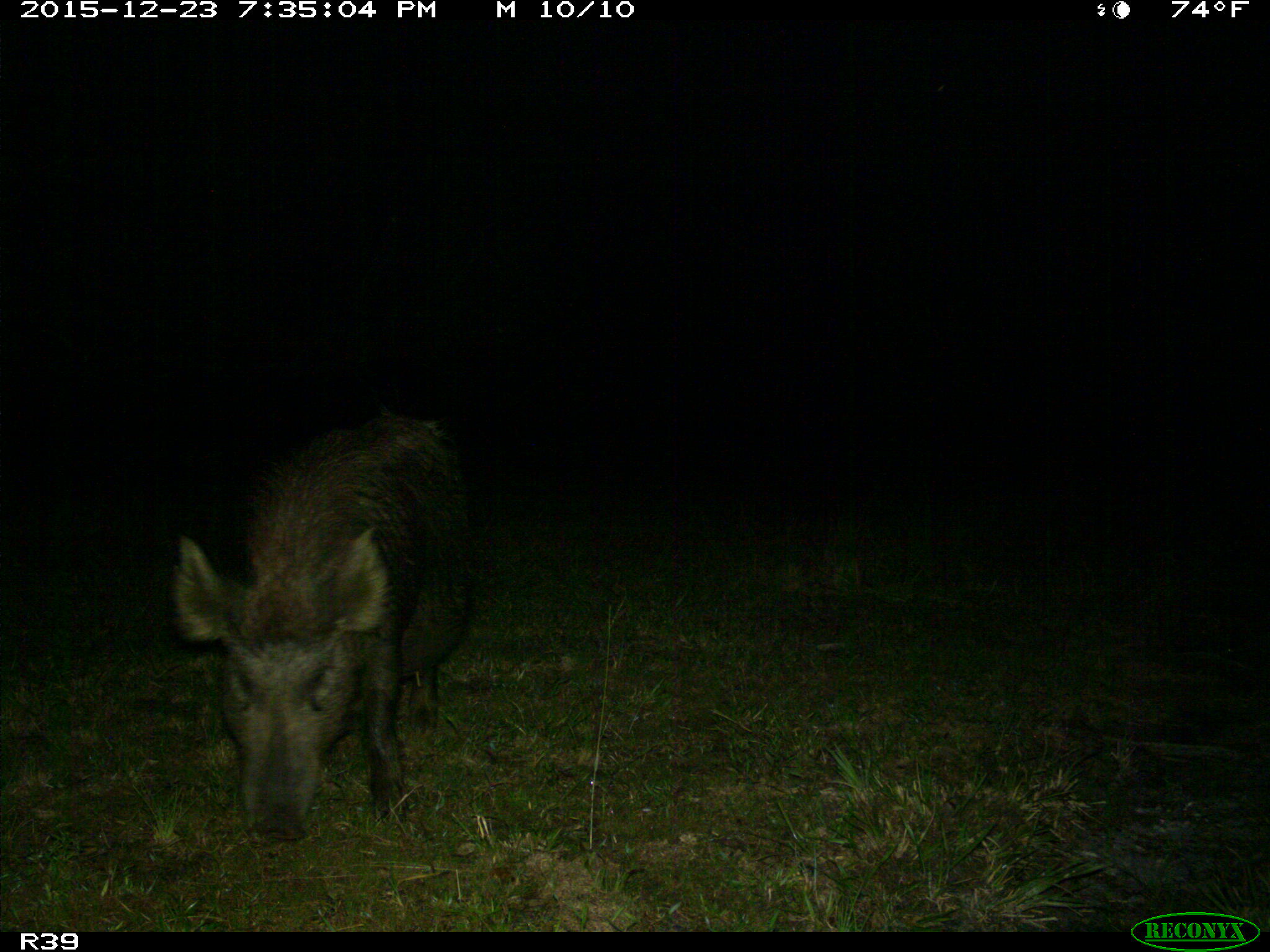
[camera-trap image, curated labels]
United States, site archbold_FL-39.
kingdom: Animalia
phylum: Chordata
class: Mammalia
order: Artiodactyla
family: Suidae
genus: Sus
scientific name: Sus scrofa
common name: wild boar